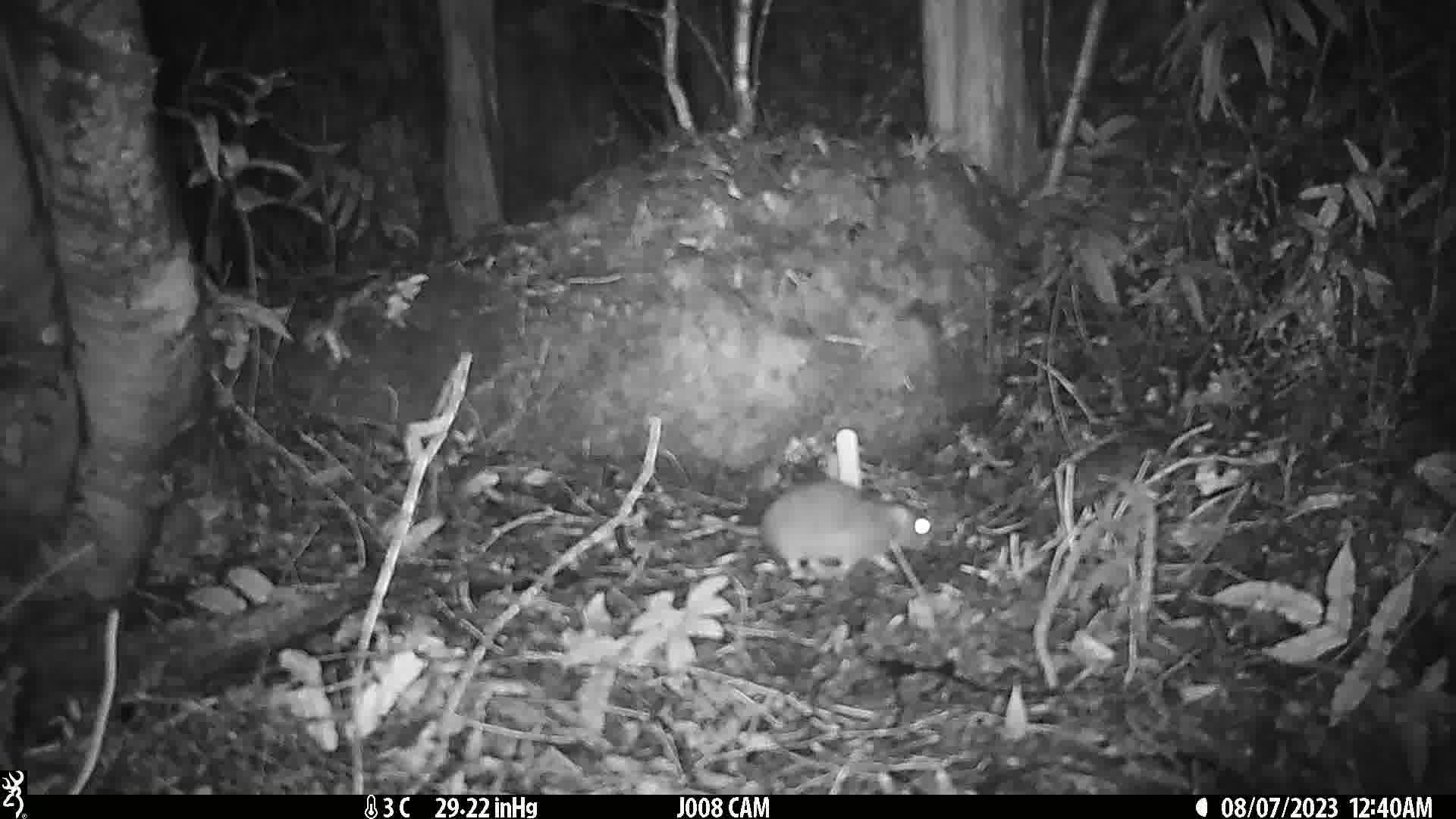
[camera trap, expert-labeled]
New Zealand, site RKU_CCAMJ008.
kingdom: Animalia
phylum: Chordata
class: Mammalia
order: Rodentia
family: Muridae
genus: Rattus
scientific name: Rattus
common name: rat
Rat (Rattus).